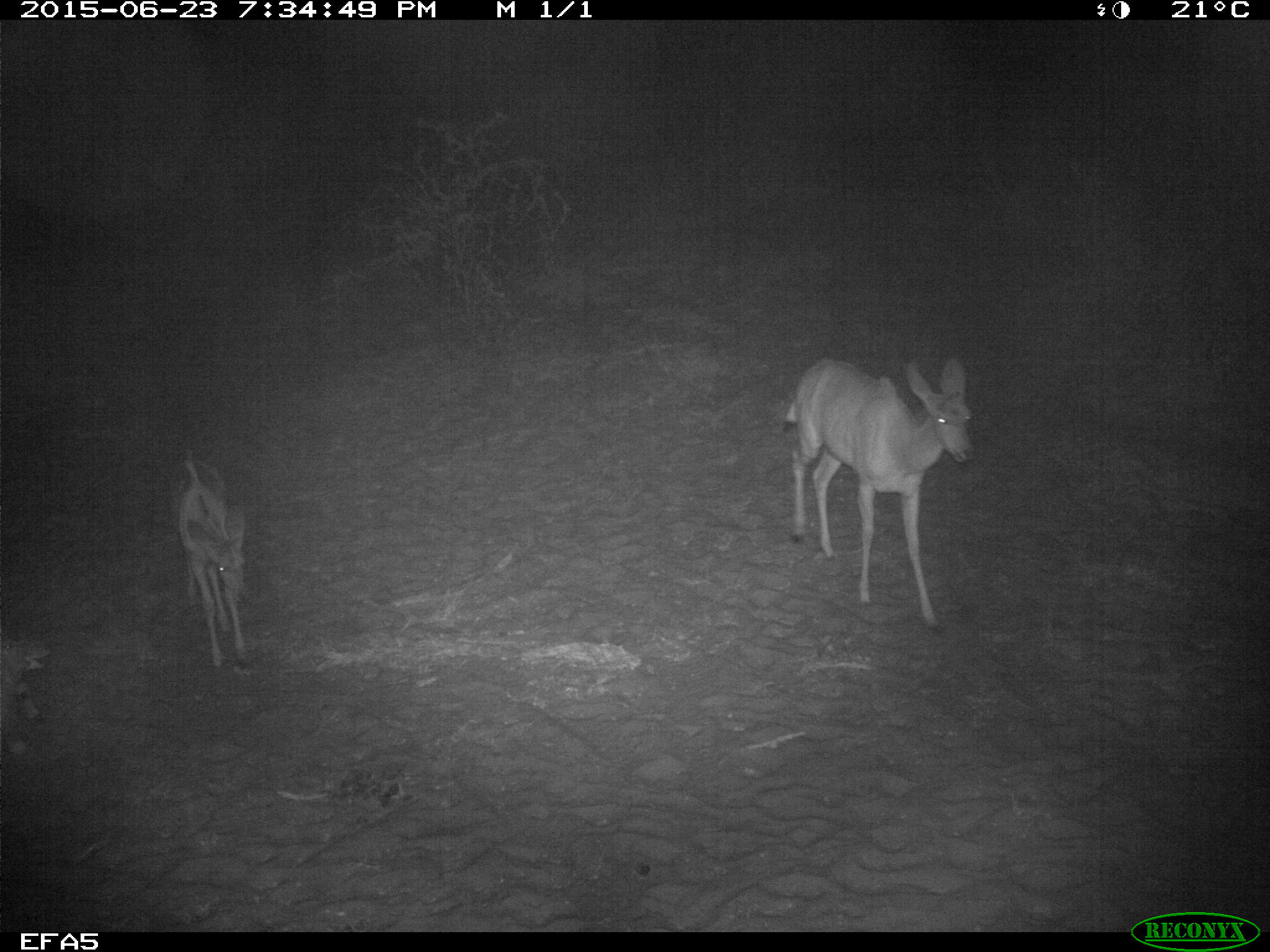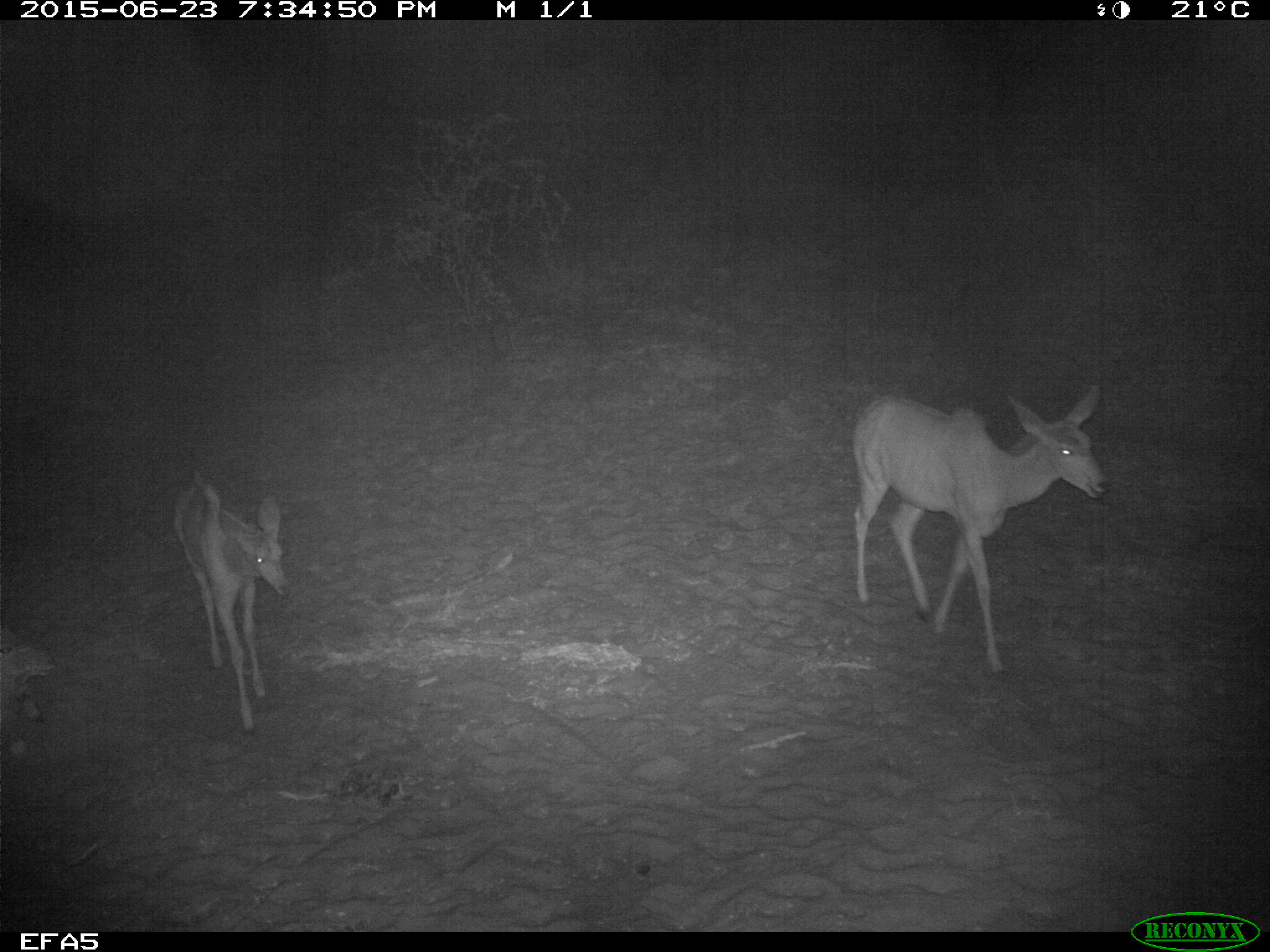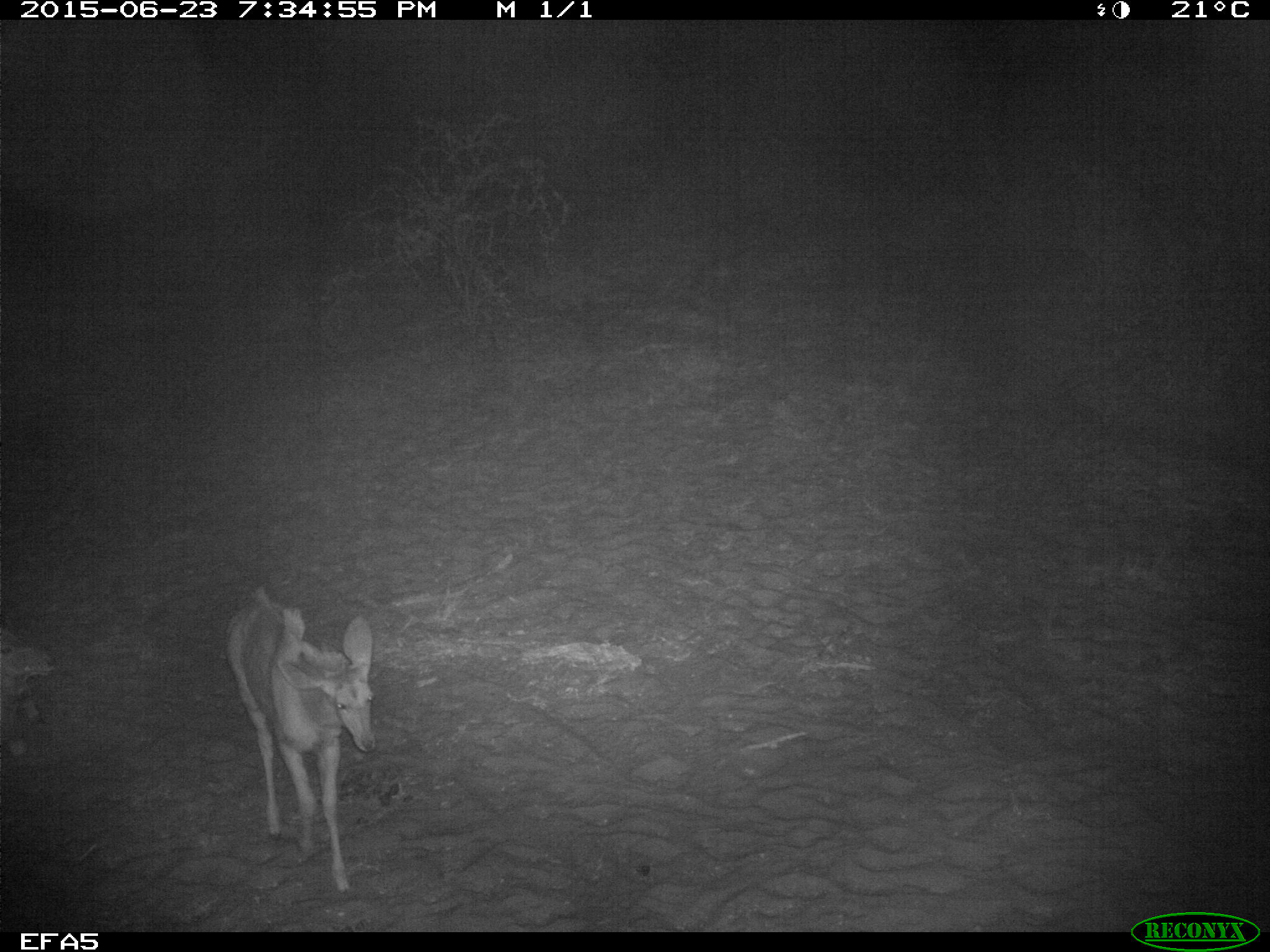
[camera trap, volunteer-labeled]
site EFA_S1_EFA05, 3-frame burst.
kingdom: Animalia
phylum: Chordata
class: Mammalia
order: Artiodactyla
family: Bovidae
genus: Raphicerus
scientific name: Raphicerus campestris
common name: steenbok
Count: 2.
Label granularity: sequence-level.